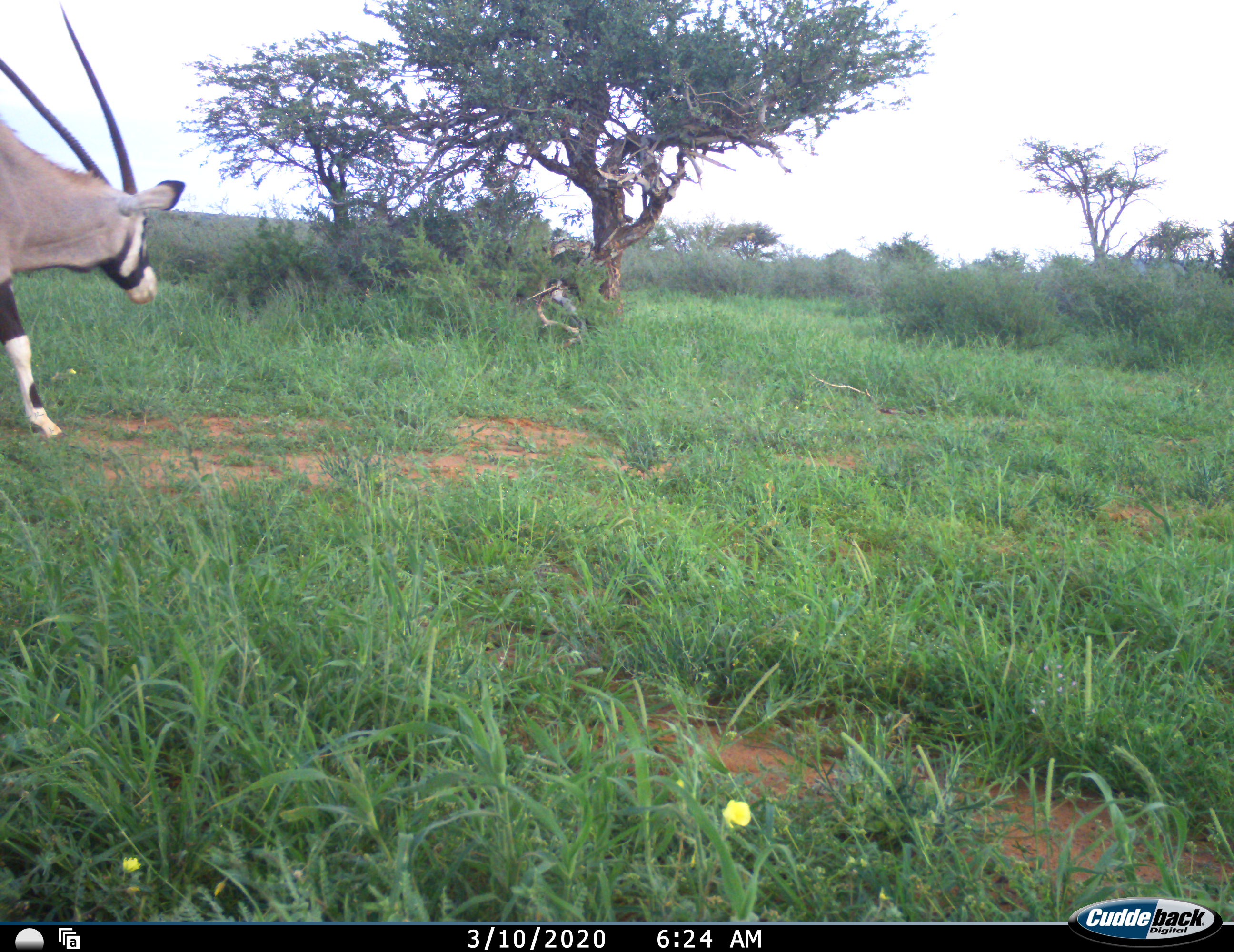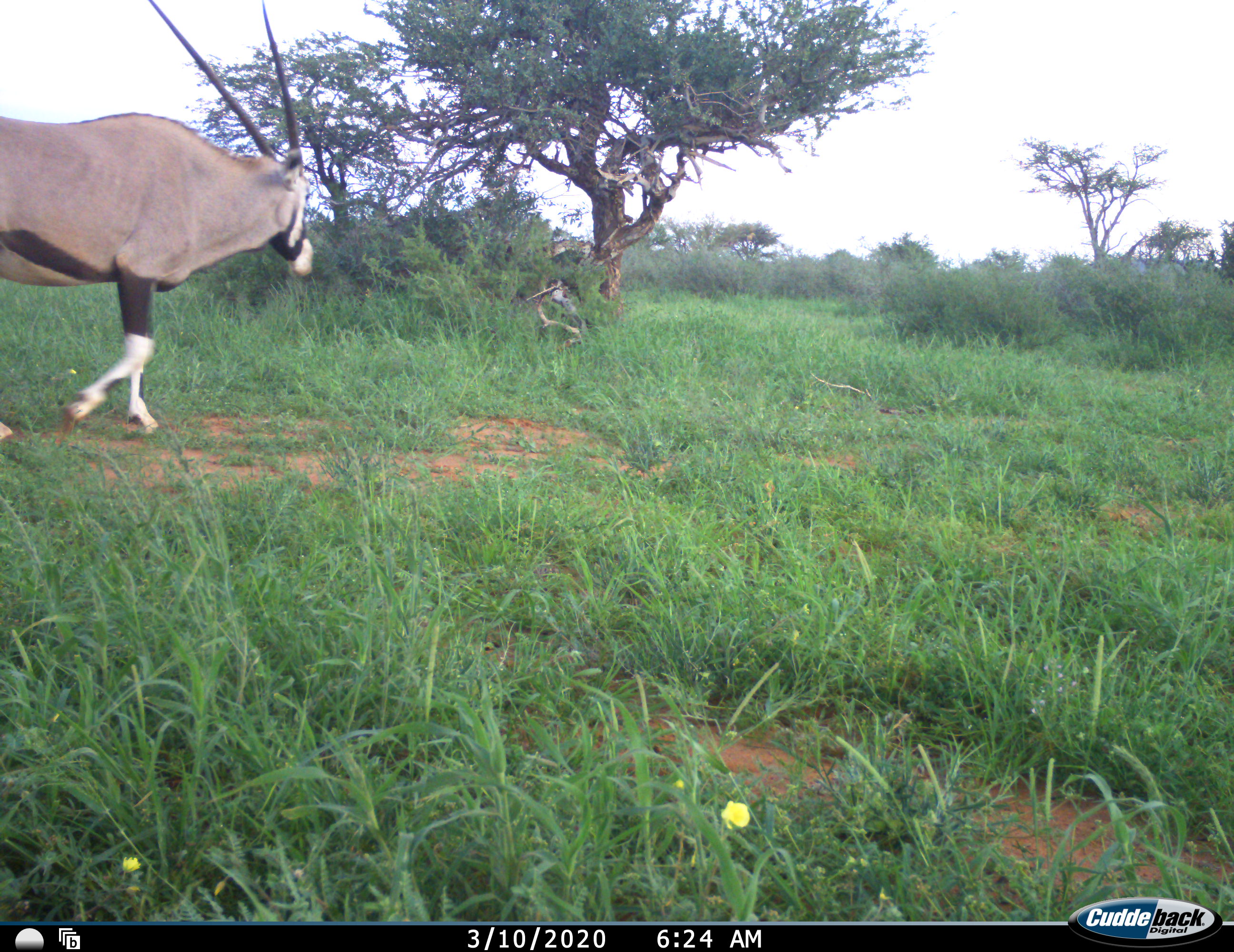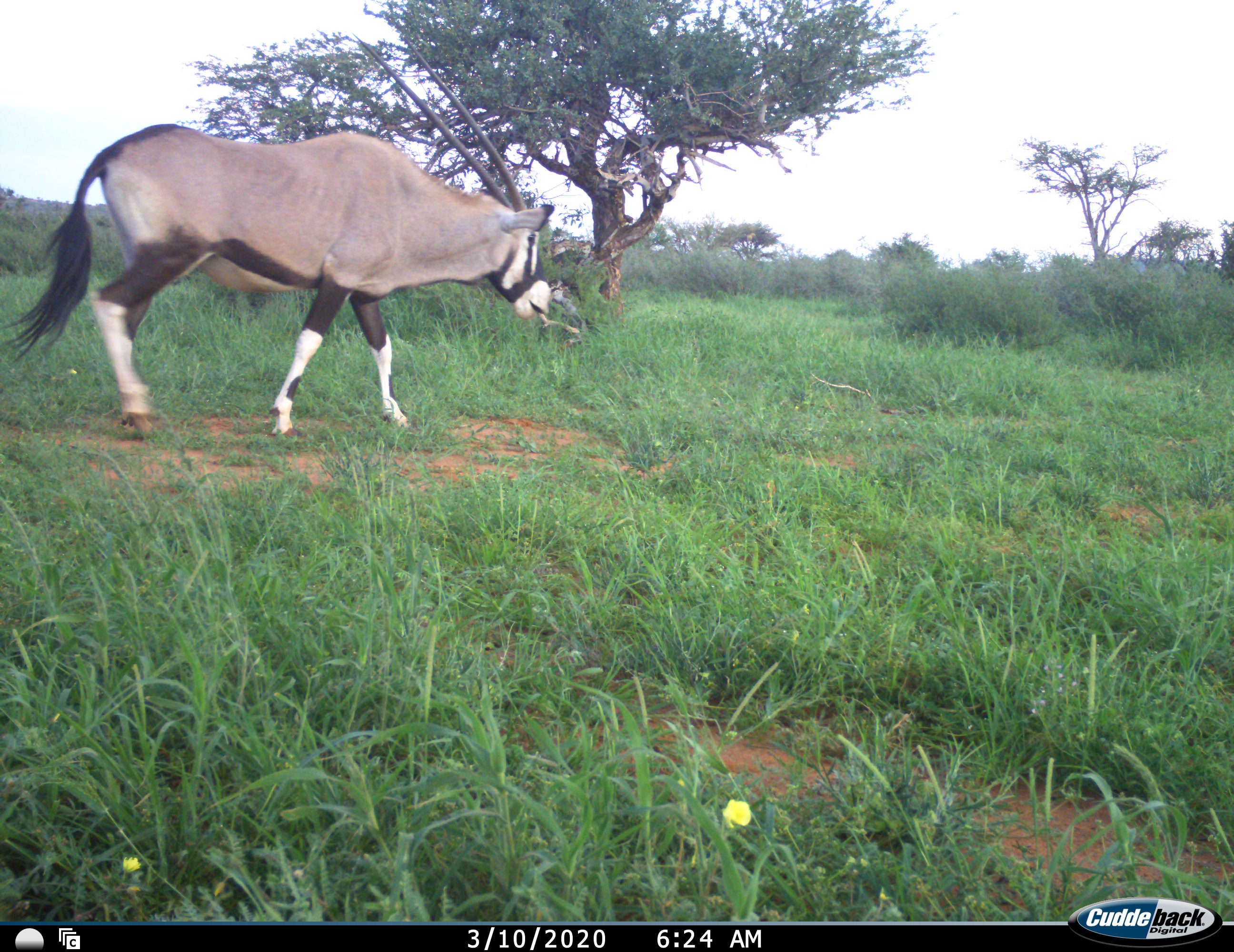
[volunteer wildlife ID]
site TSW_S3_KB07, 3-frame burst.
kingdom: Animalia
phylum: Chordata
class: Mammalia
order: Artiodactyla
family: Bovidae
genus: Oryx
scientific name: Oryx gazella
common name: gemsbok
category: oryx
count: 1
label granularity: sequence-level